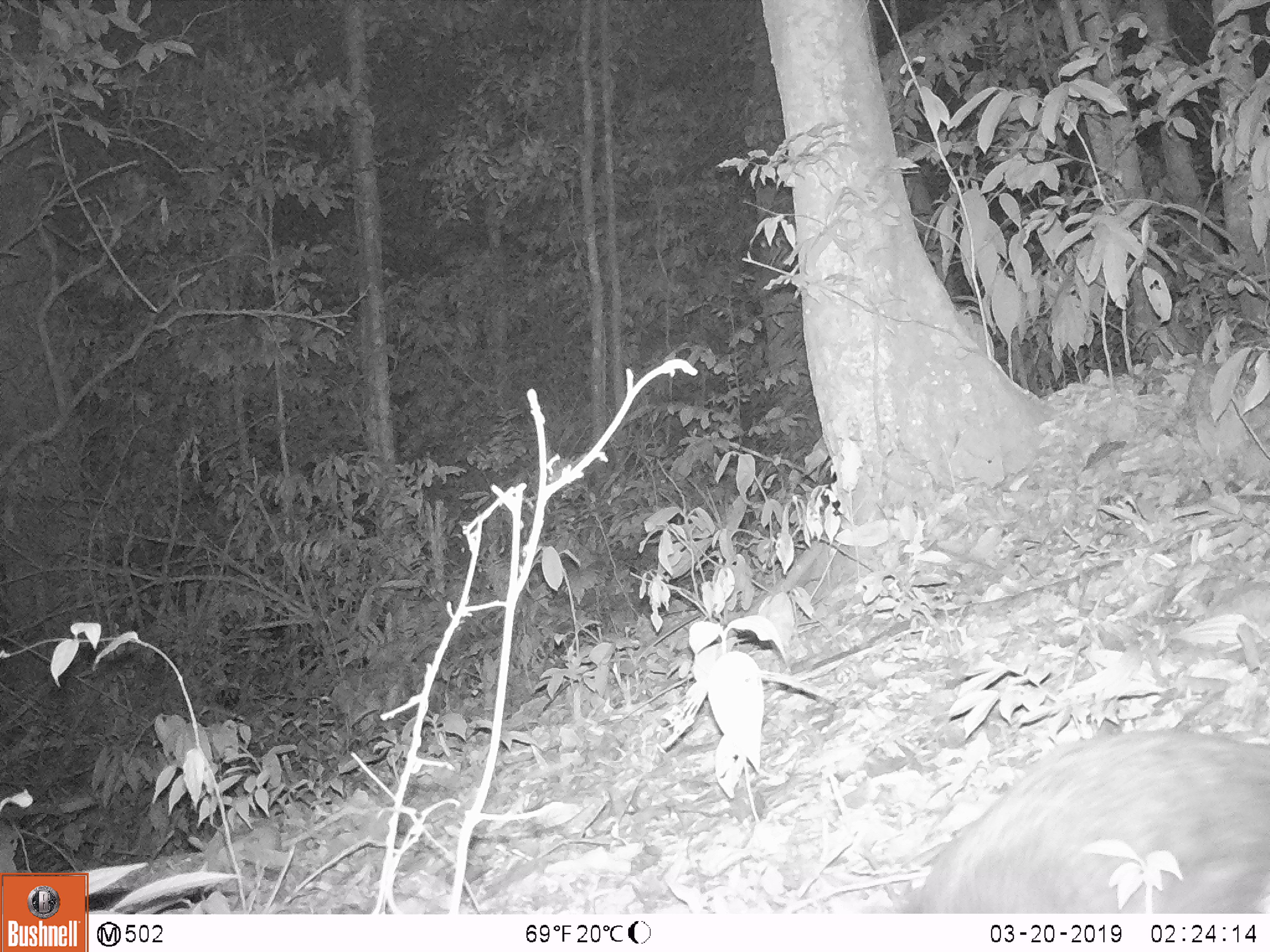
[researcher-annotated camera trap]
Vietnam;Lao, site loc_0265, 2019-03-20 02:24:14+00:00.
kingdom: Animalia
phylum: Chordata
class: Mammalia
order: Carnivora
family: Viverridae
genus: Paguma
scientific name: Paguma larvata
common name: masked palm civet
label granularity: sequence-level